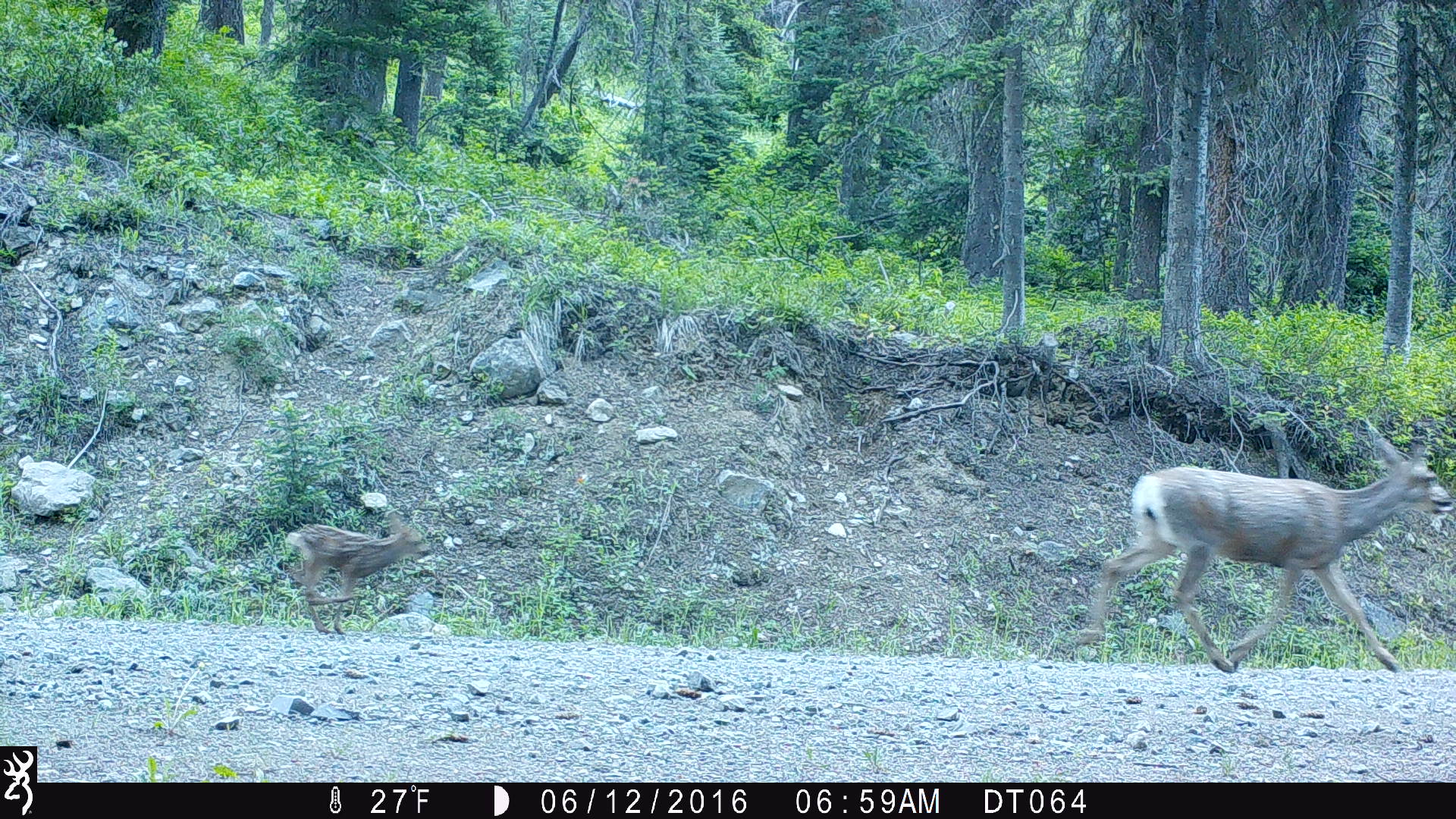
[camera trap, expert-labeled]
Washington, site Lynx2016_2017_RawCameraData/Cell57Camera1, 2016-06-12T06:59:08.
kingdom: Animalia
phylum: Chordata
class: Mammalia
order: Artiodactyla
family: Cervidae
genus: Odocoileus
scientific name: Odocoileus hemionus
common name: mule deer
Odocoileus hemionus (mule deer). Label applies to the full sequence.